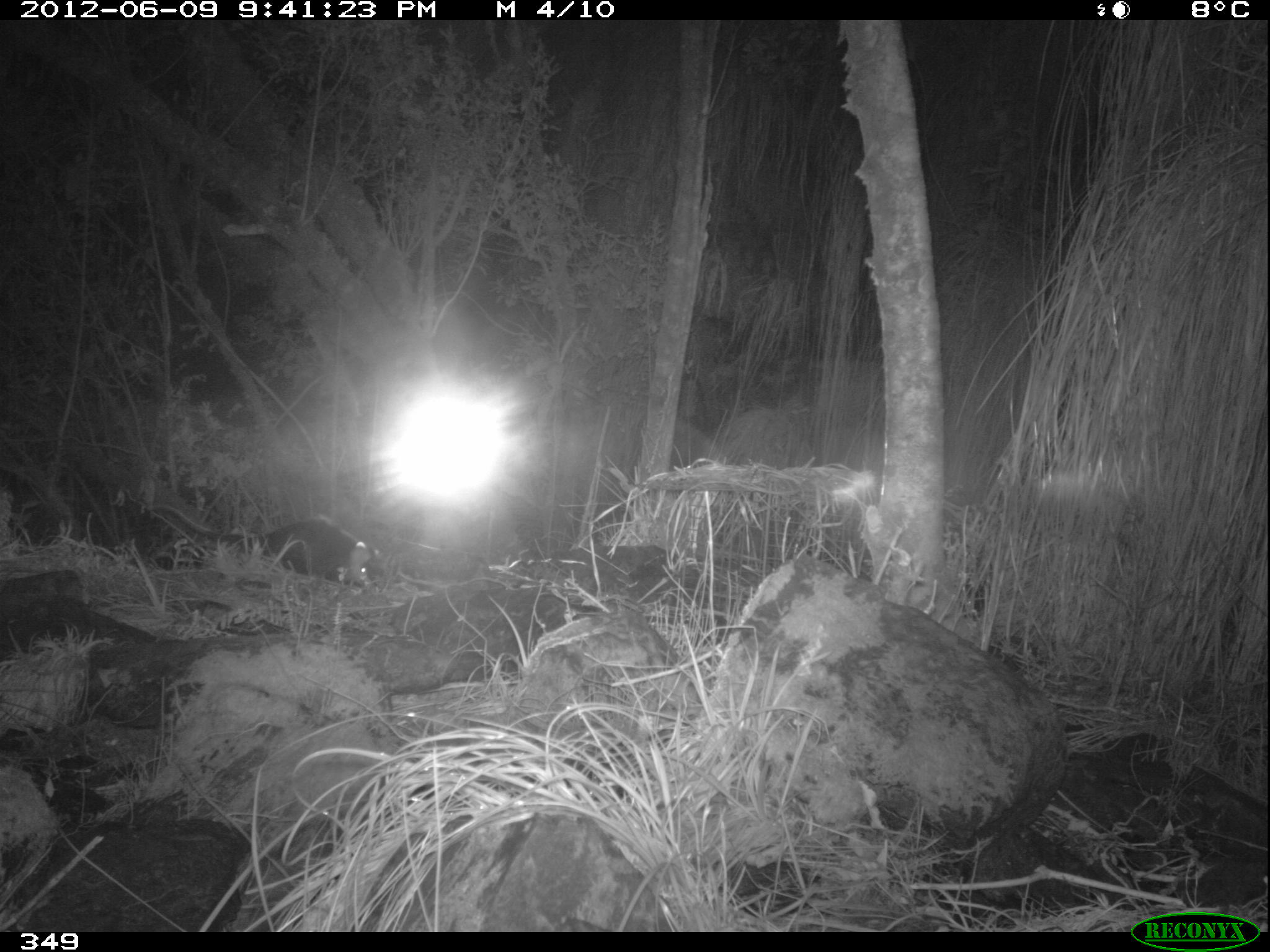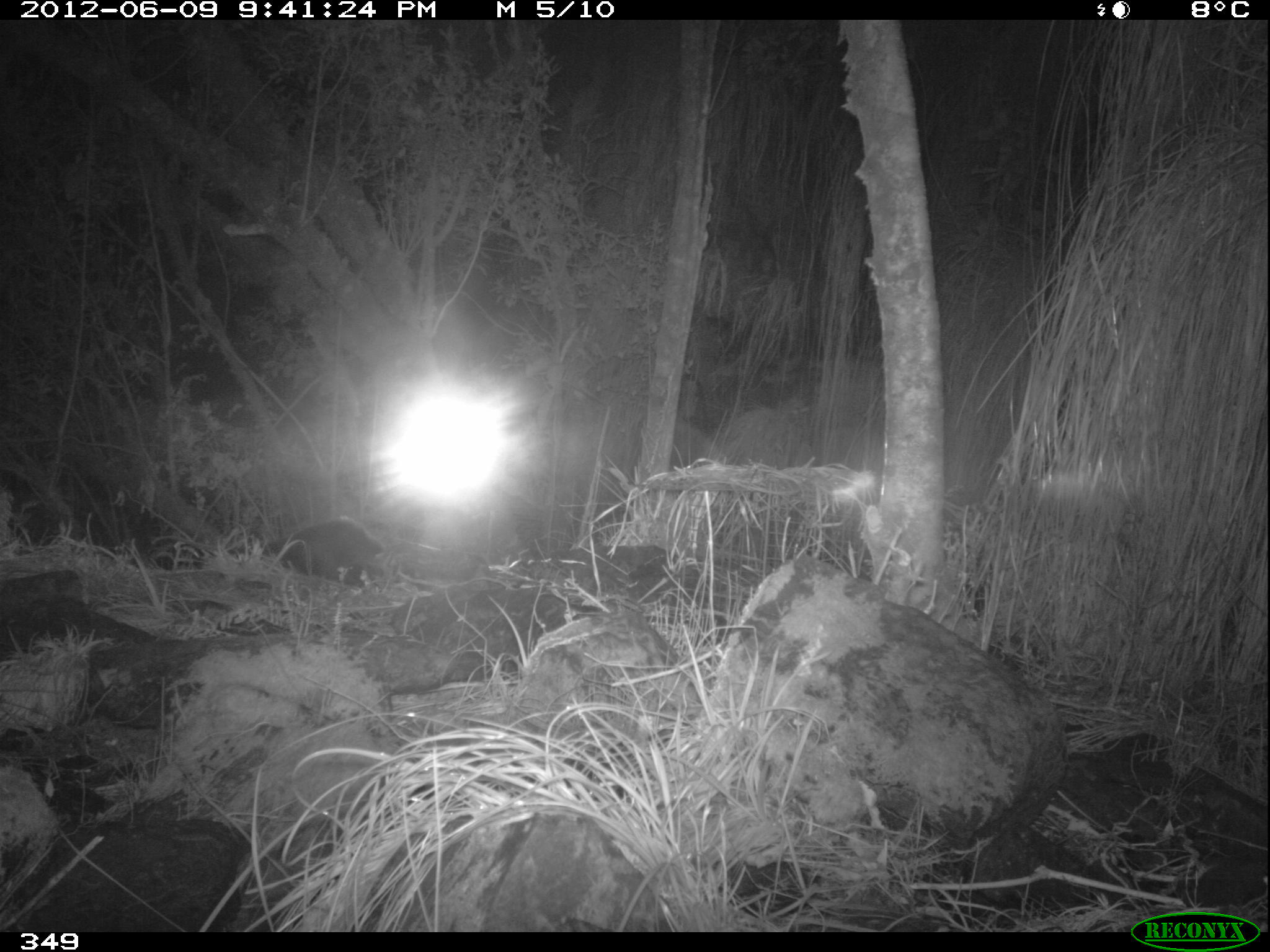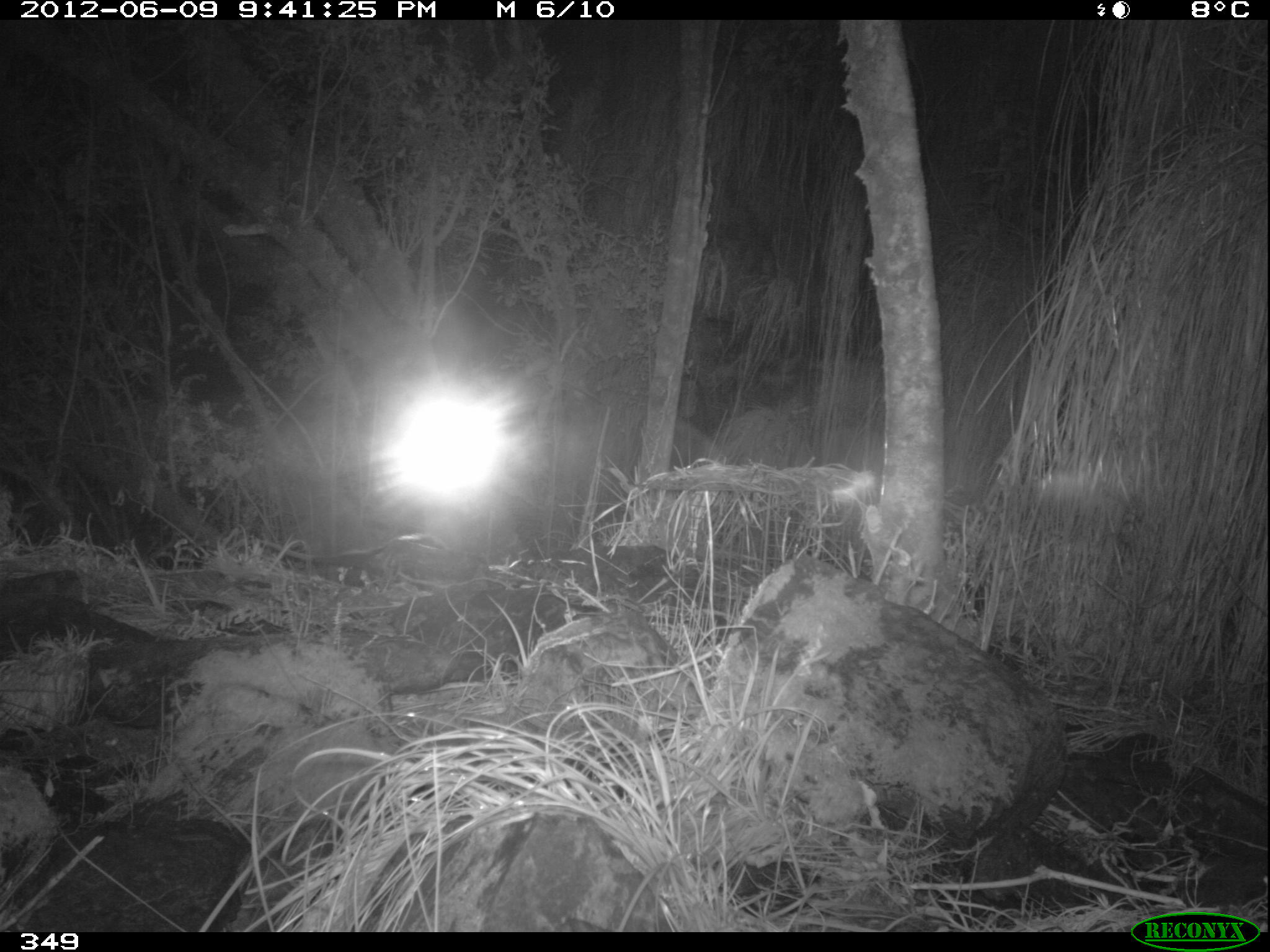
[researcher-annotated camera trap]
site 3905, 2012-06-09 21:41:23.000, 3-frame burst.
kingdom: Animalia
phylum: Chordata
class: Mammalia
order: Didelphimorphia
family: Didelphidae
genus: Didelphis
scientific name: Didelphis pernigra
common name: andean white-eared opossum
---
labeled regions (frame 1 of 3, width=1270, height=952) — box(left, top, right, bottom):
didelphis pernigra: box(144, 502, 376, 593)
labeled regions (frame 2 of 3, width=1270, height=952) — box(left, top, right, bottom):
didelphis pernigra: box(226, 519, 387, 591)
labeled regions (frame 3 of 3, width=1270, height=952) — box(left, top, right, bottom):
didelphis pernigra: box(244, 532, 456, 582)